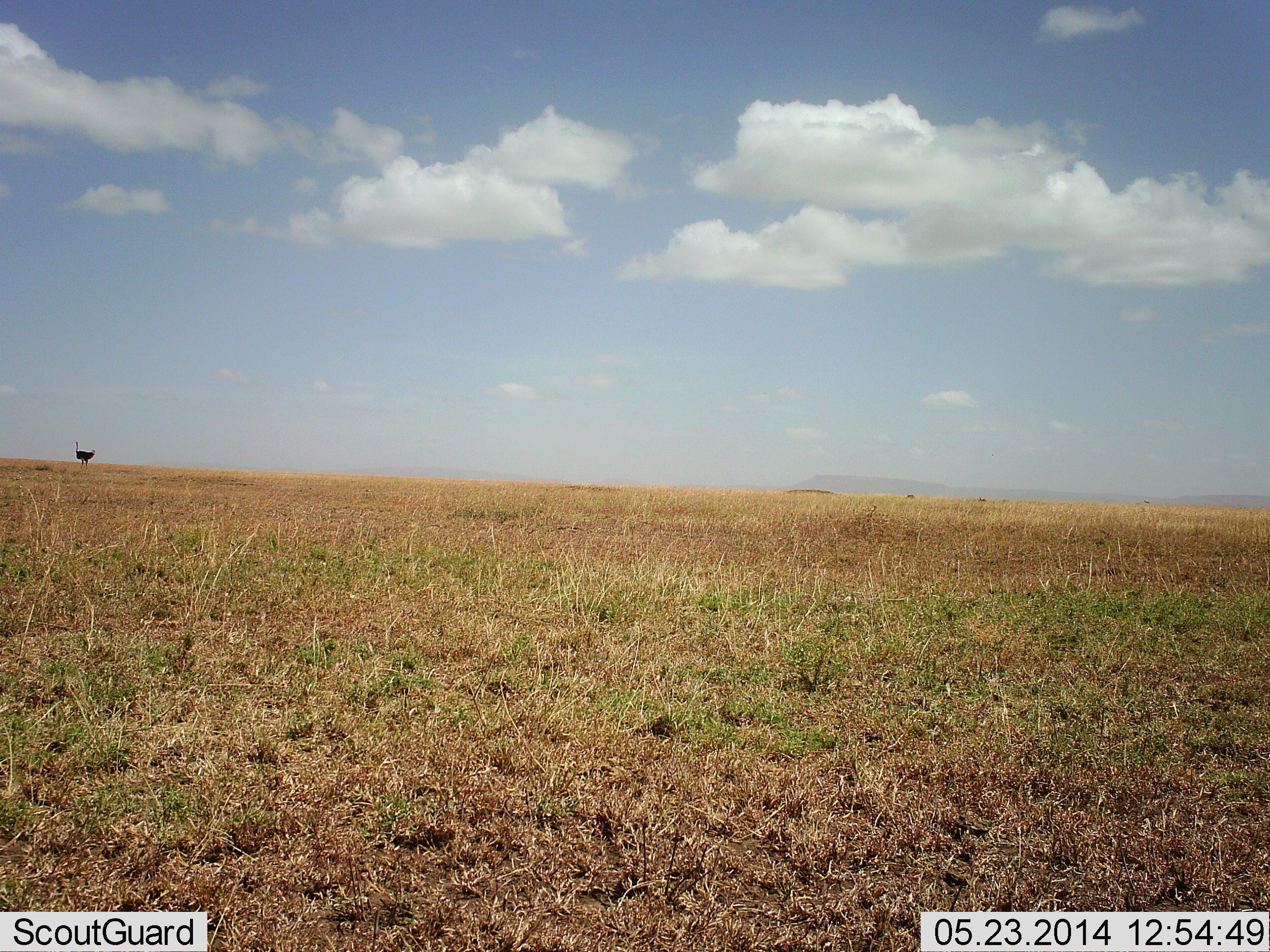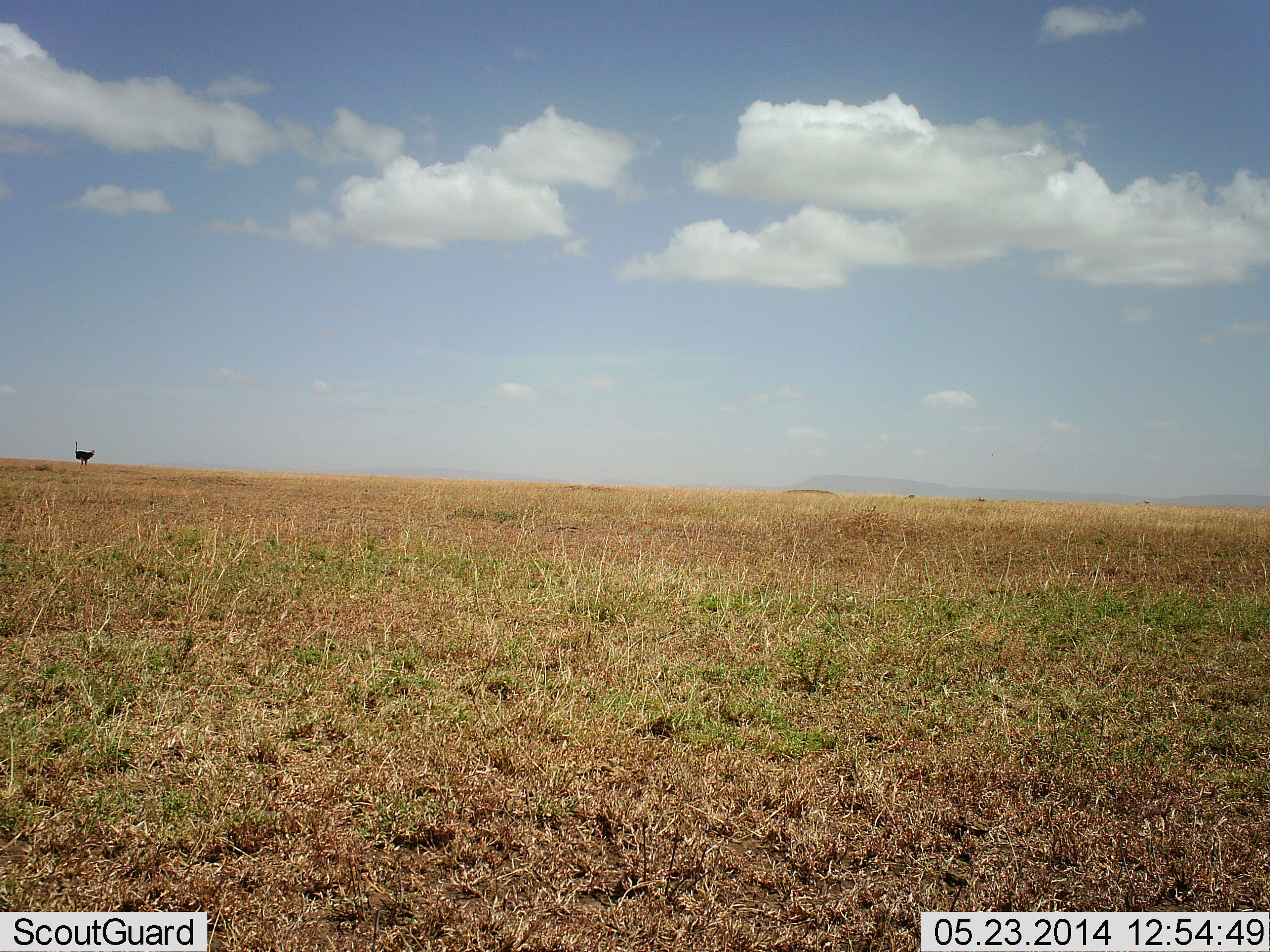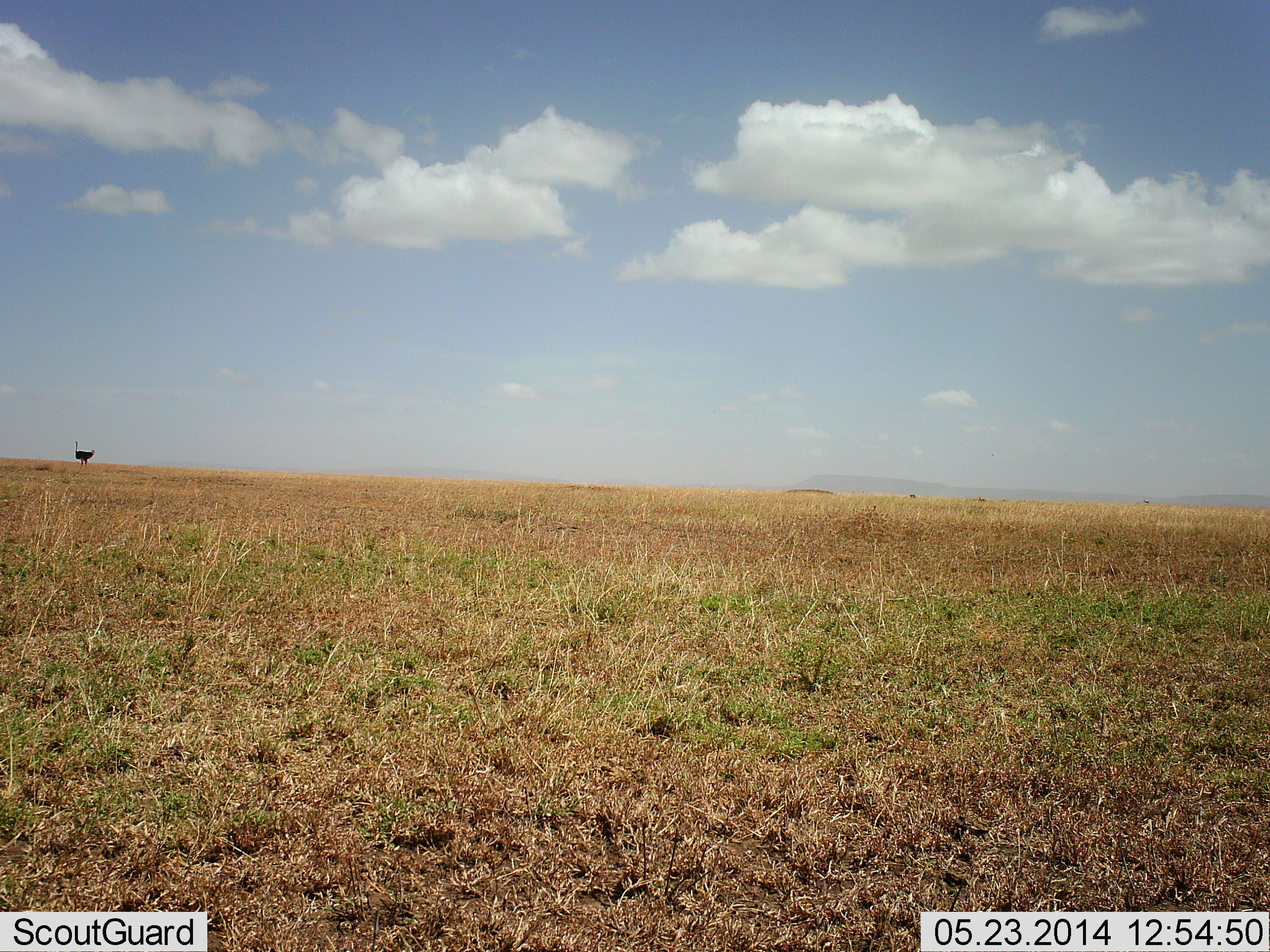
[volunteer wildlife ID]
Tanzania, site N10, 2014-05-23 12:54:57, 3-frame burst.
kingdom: Animalia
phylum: Chordata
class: Aves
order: Struthioniformes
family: Struthionidae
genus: Struthio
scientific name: Struthio camelus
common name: ostrich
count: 1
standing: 100%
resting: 0%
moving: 0%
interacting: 0%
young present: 0%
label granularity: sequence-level